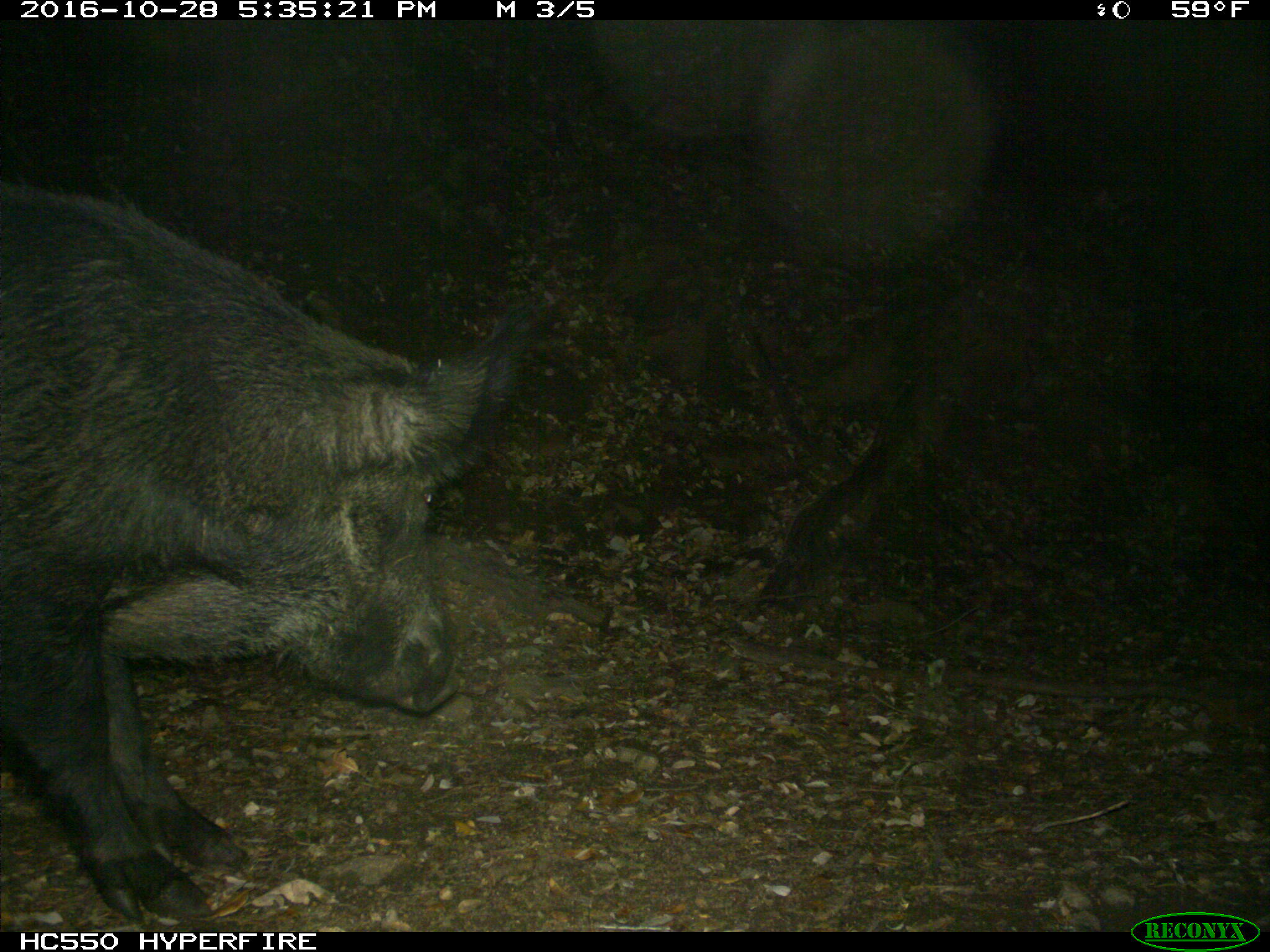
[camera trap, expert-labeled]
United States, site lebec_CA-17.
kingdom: Animalia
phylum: Chordata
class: Mammalia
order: Artiodactyla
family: Suidae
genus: Sus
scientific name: Sus scrofa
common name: wild boar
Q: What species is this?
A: Sus scrofa (wild boar).